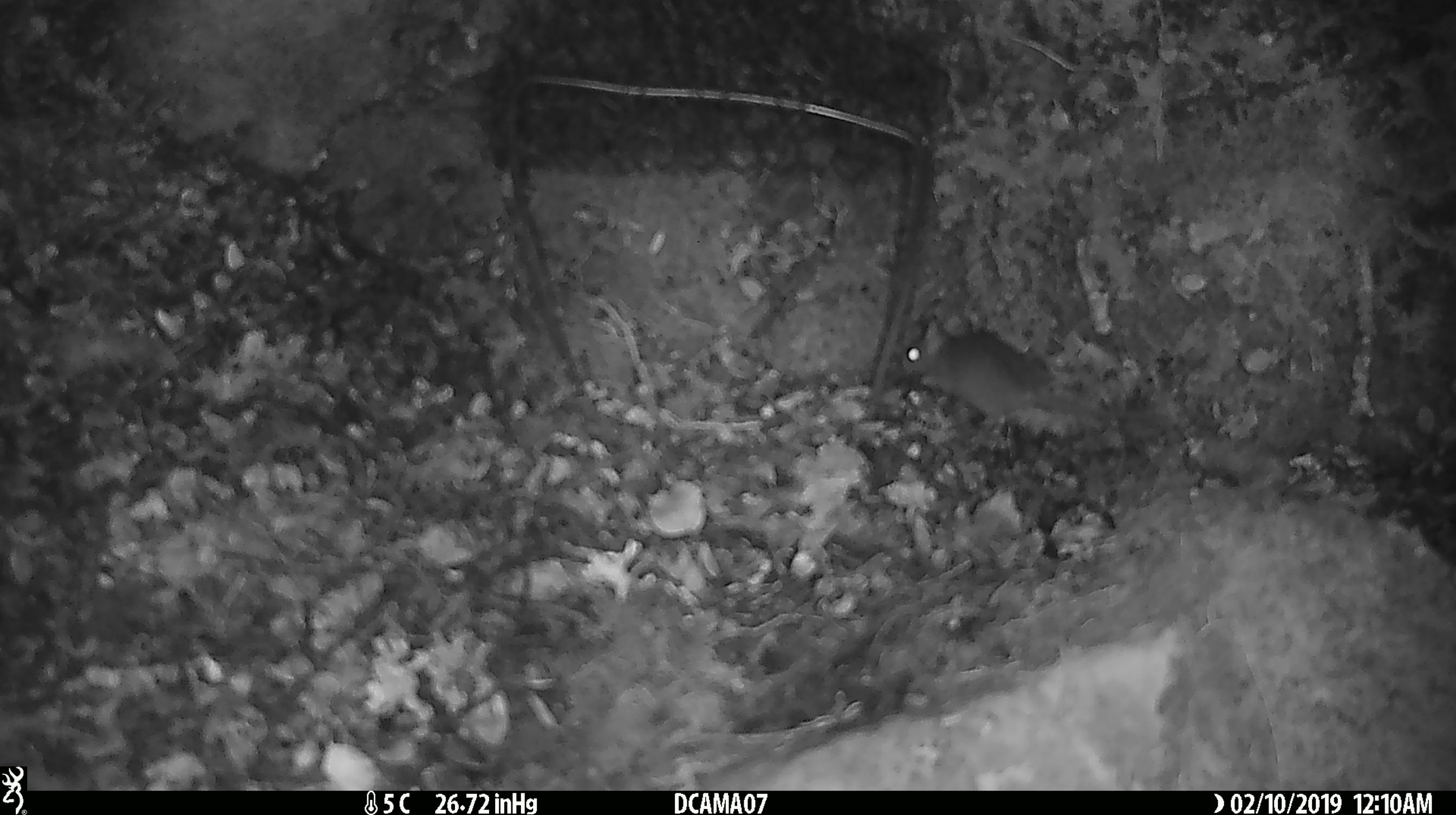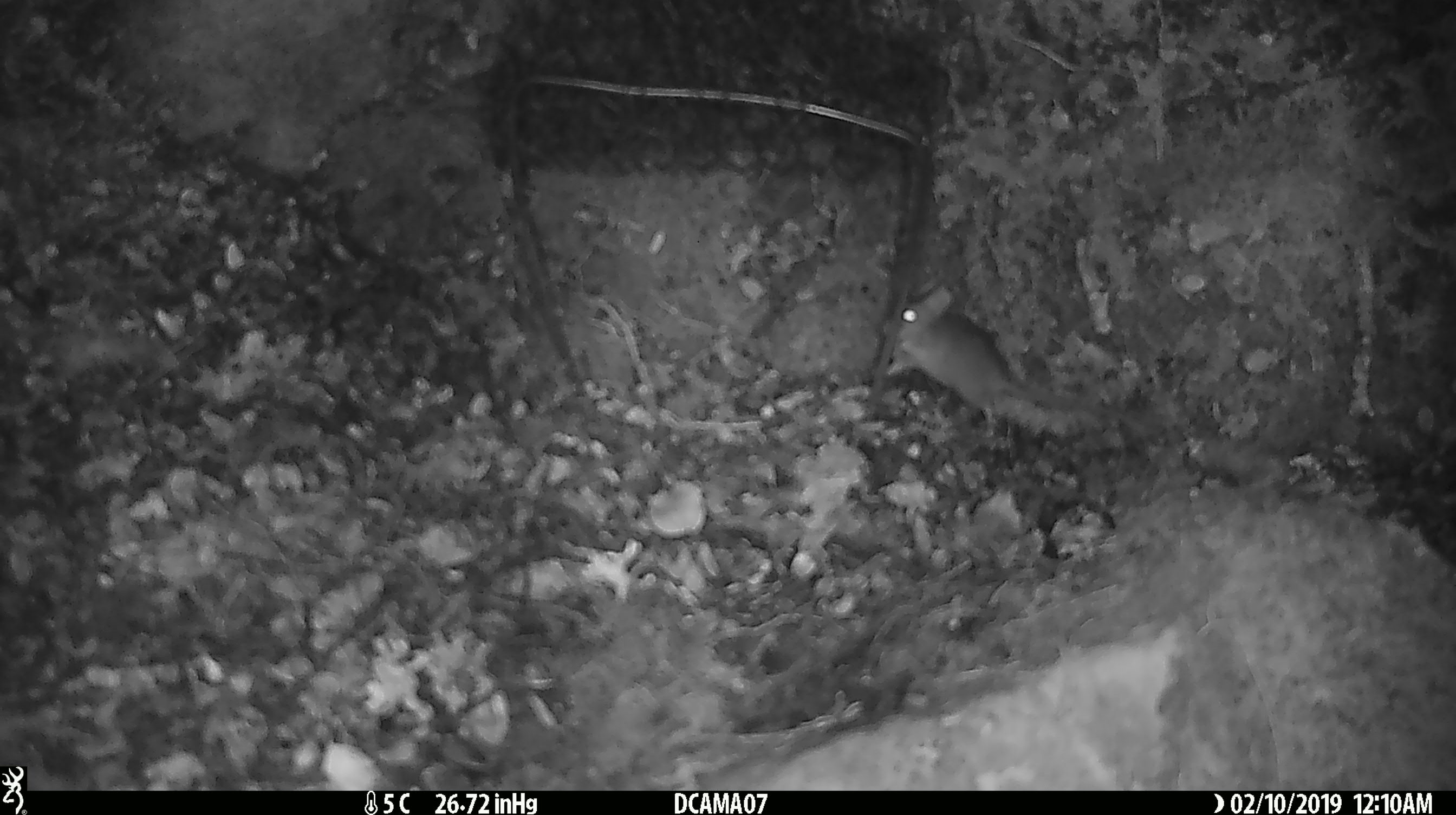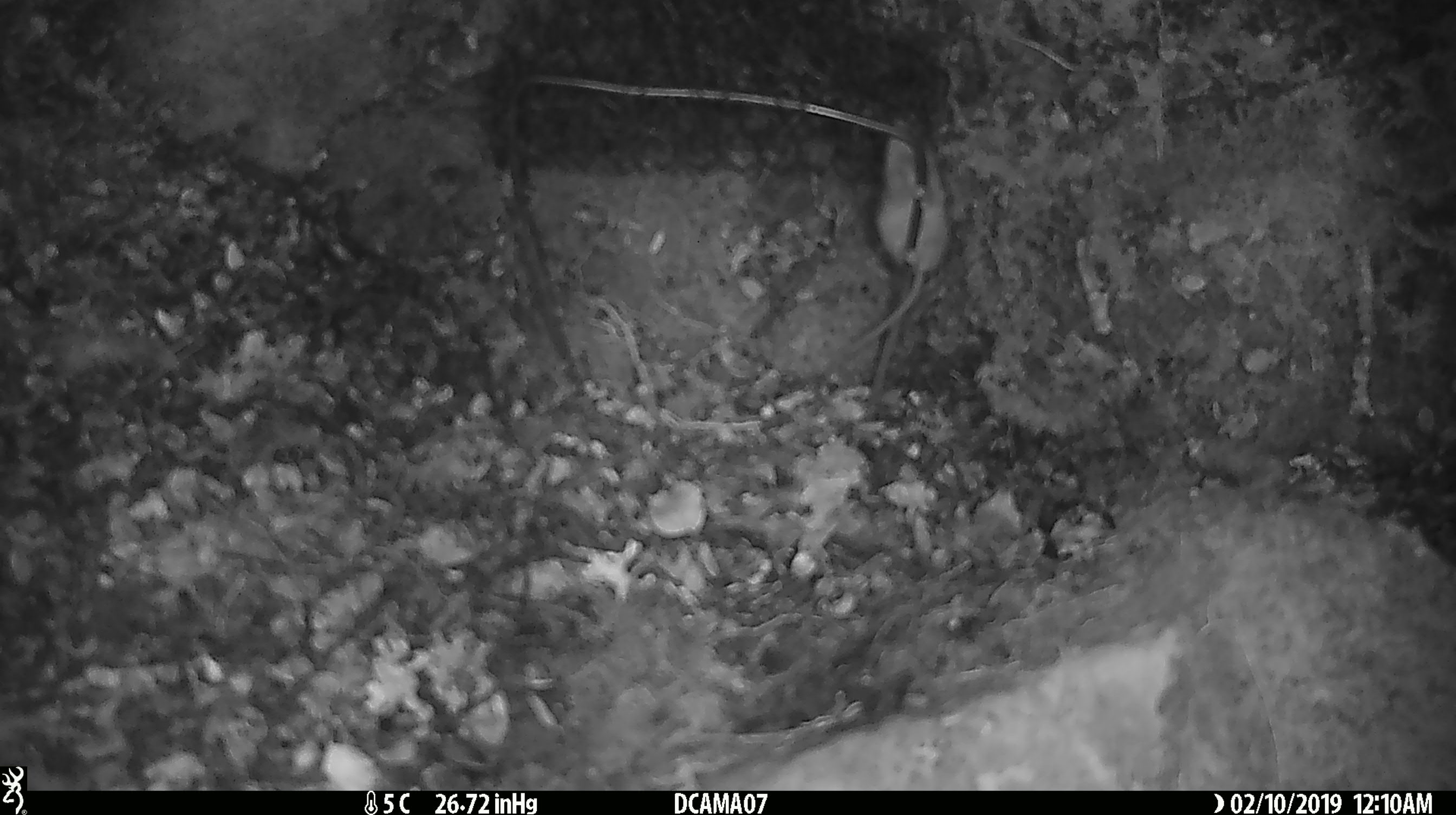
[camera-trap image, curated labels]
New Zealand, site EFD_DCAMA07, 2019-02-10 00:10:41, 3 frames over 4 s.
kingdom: Animalia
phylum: Chordata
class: Mammalia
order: Rodentia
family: Muridae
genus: Mus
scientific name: Mus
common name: mouse